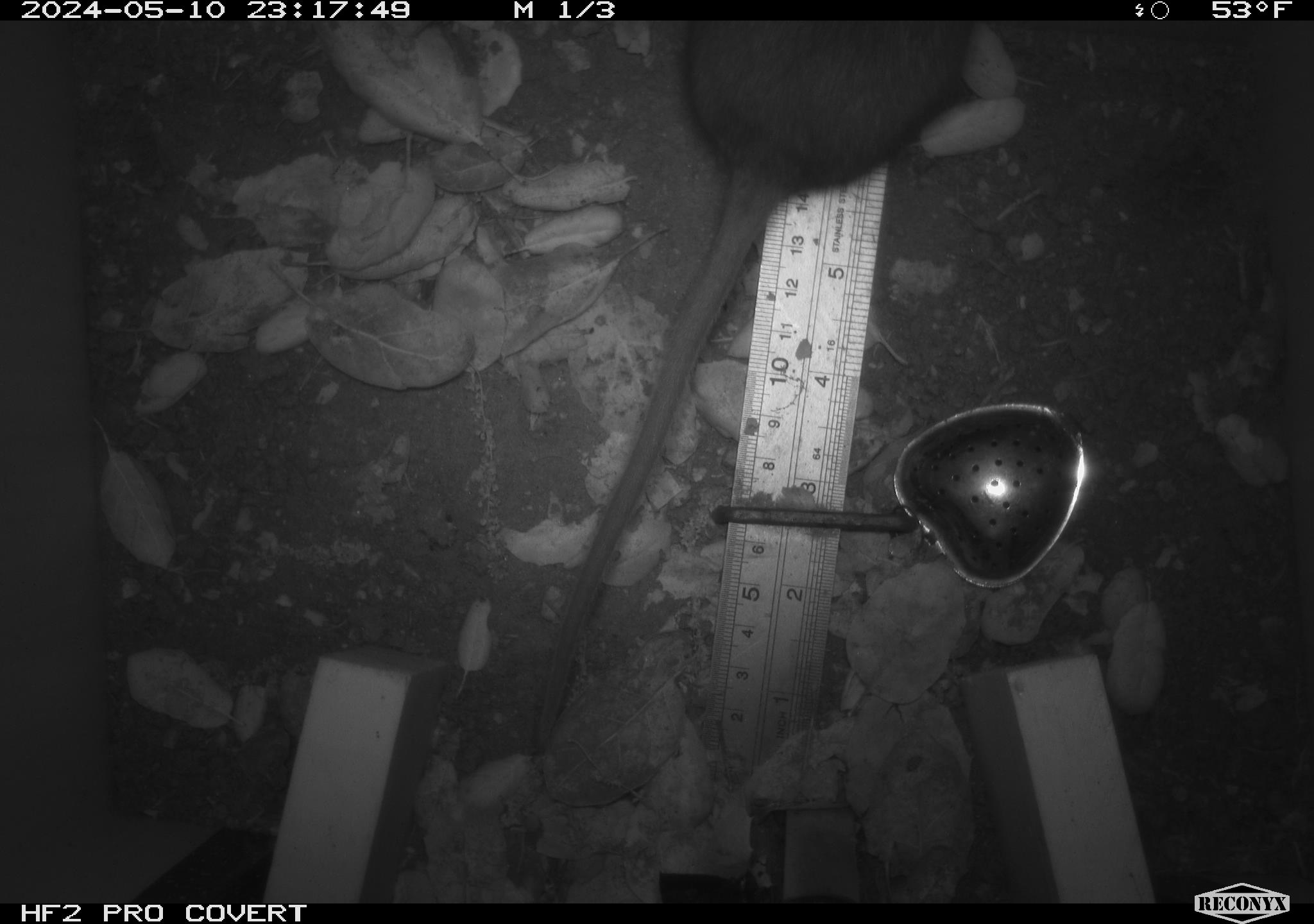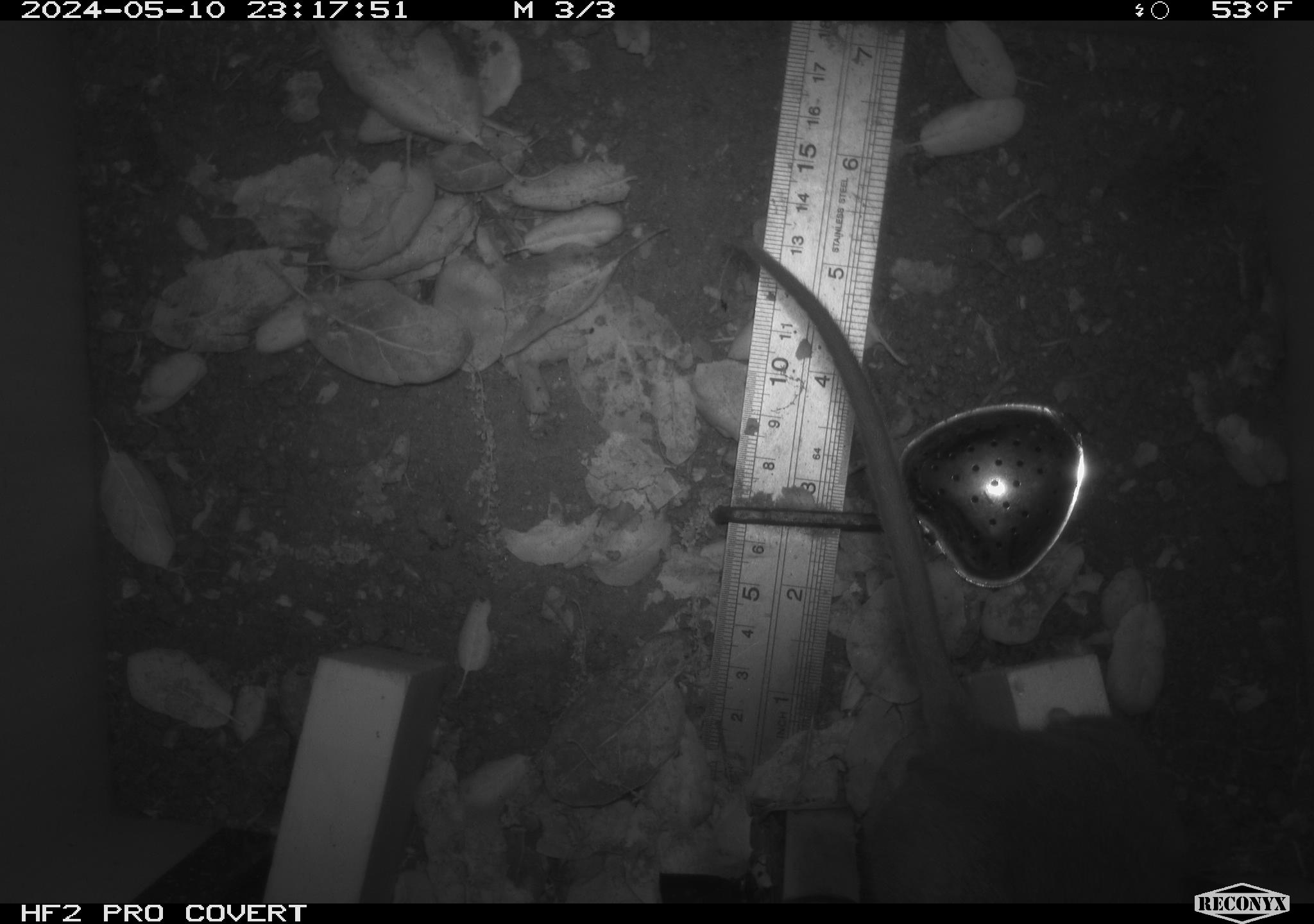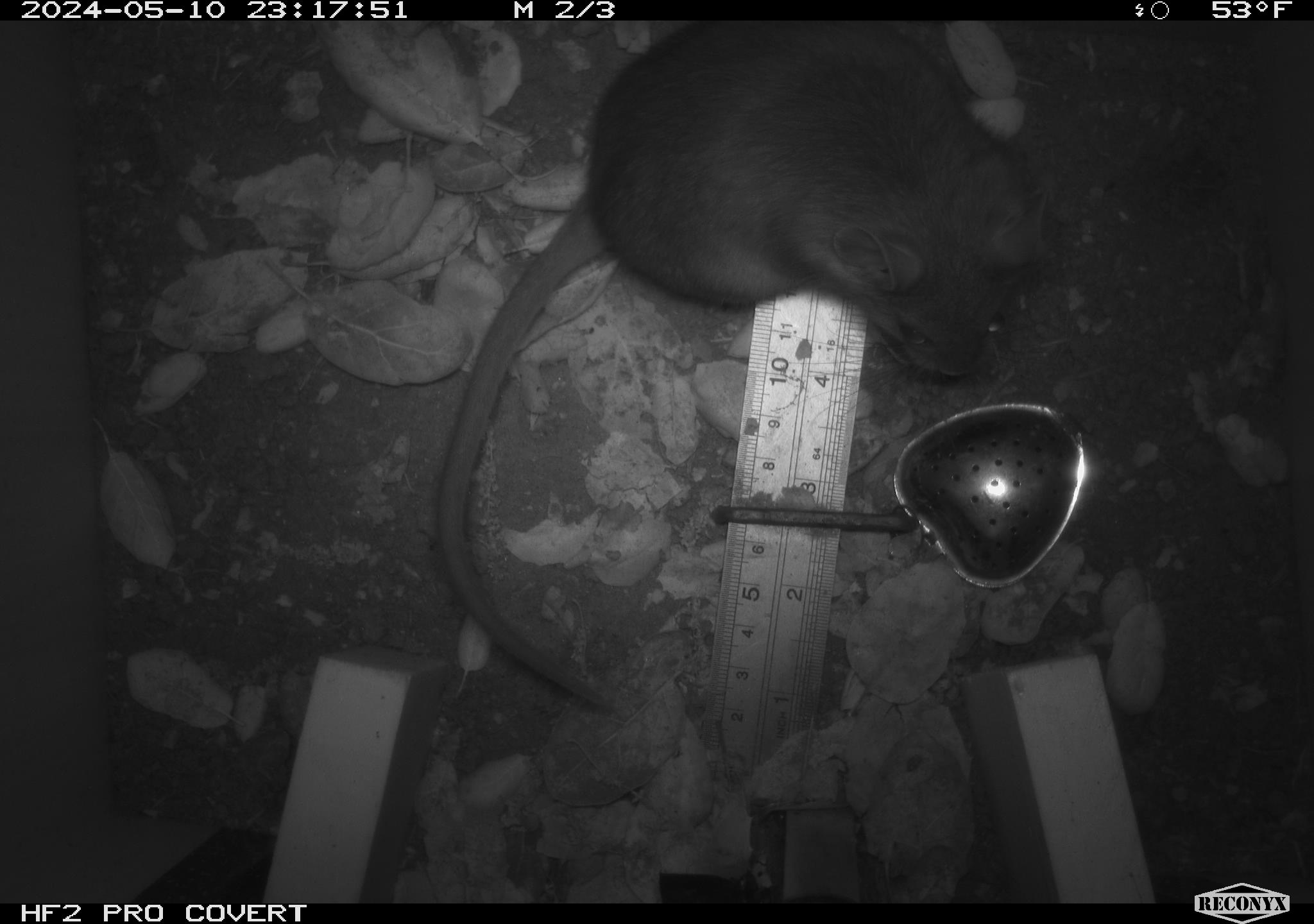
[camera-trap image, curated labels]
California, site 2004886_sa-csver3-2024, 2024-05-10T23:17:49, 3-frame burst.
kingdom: Animalia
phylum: Chordata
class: Mammalia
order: Rodentia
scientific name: Rodentia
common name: rodent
Rodent (Rodentia).